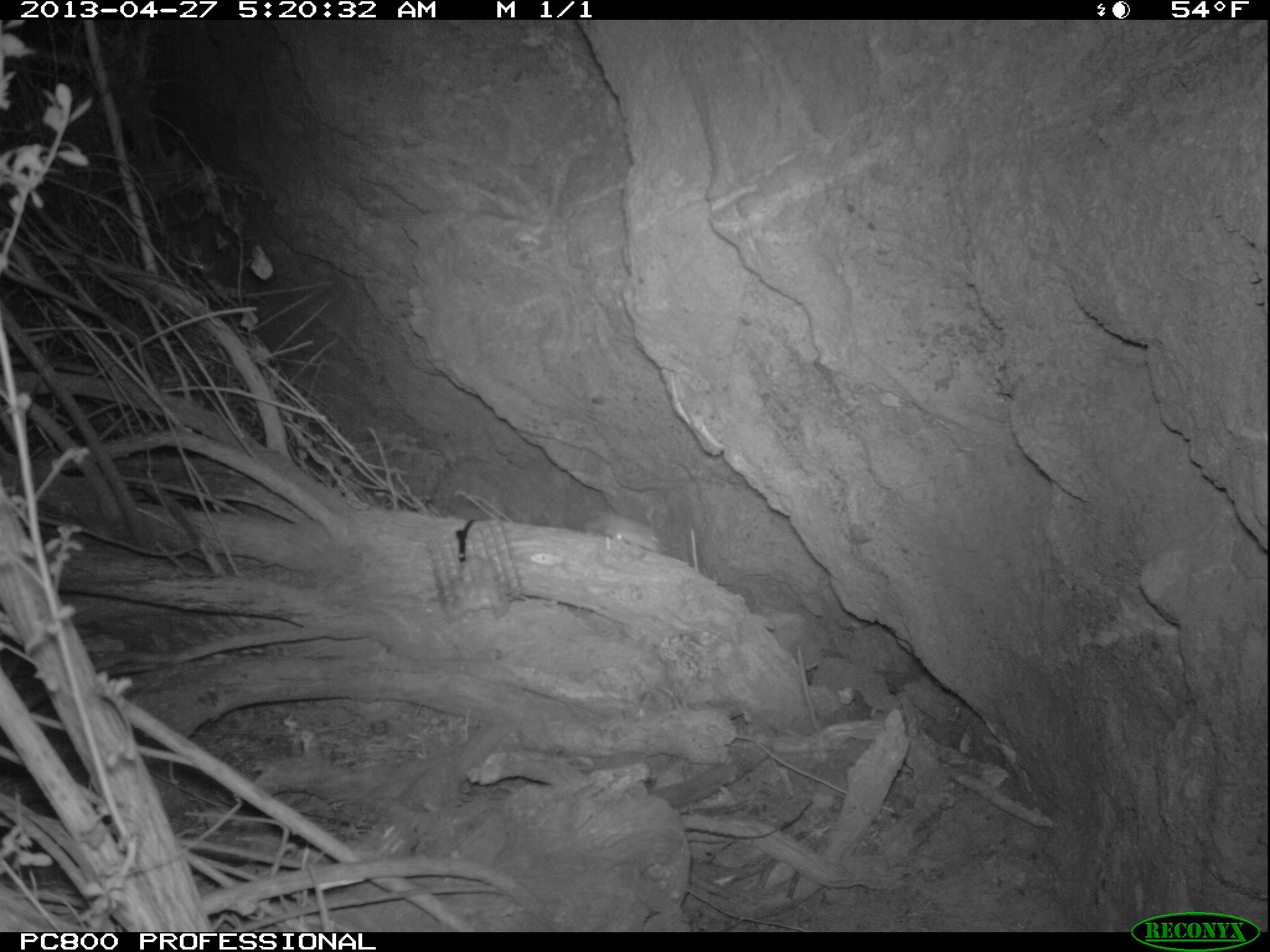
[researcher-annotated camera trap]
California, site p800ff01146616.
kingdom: Animalia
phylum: Chordata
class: Mammalia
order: Rodentia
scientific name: Rodentia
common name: rodent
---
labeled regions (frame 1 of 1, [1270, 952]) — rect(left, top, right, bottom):
rodent: rect(588, 511, 668, 552)